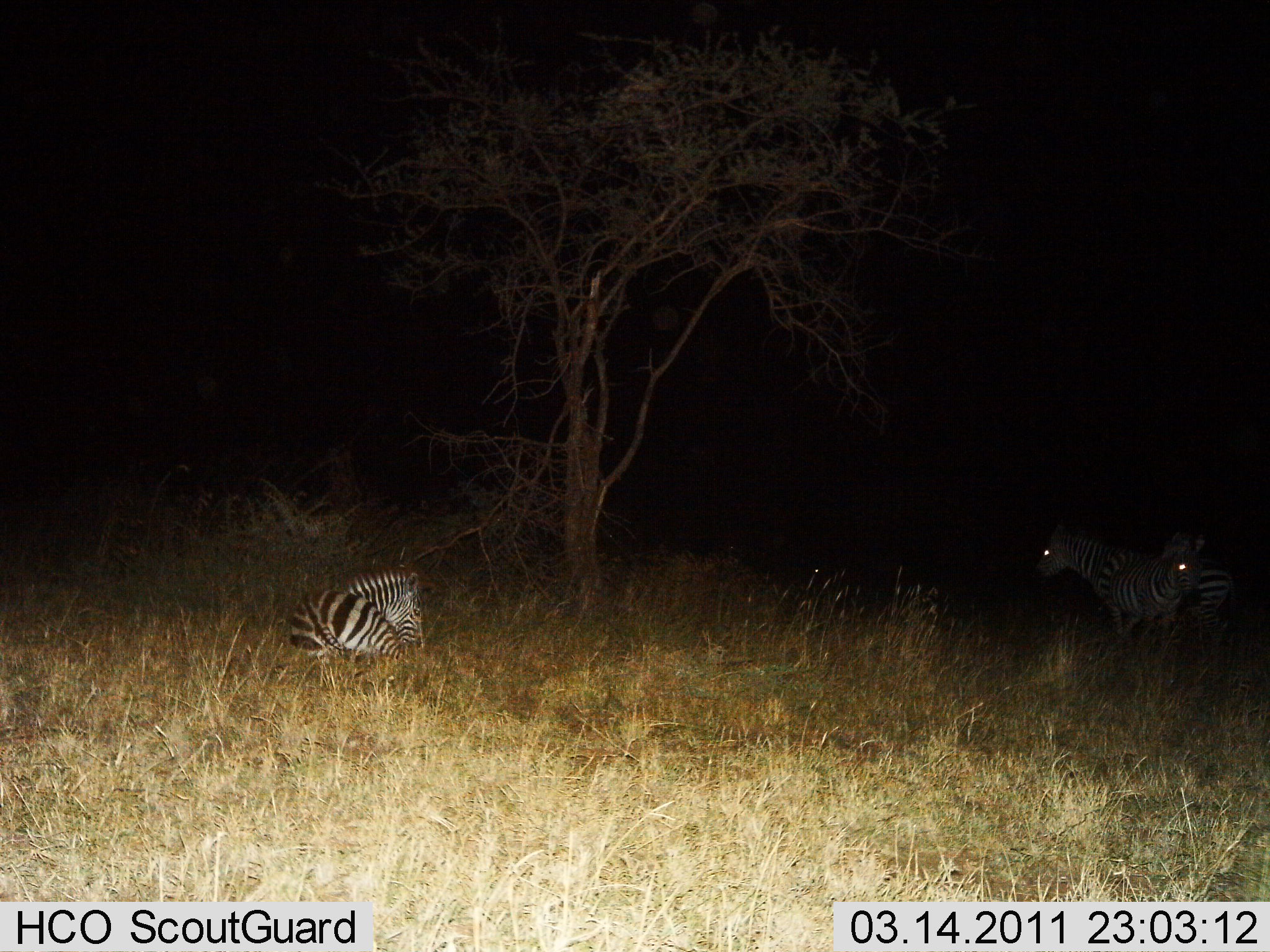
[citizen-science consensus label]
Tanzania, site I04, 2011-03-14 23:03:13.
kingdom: Animalia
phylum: Chordata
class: Mammalia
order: Perissodactyla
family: Equidae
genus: Equus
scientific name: Equus quagga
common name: plains zebra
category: zebra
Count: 3.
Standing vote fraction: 64%.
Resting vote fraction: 100%.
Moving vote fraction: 9%.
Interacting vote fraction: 0%.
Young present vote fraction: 0%.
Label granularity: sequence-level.